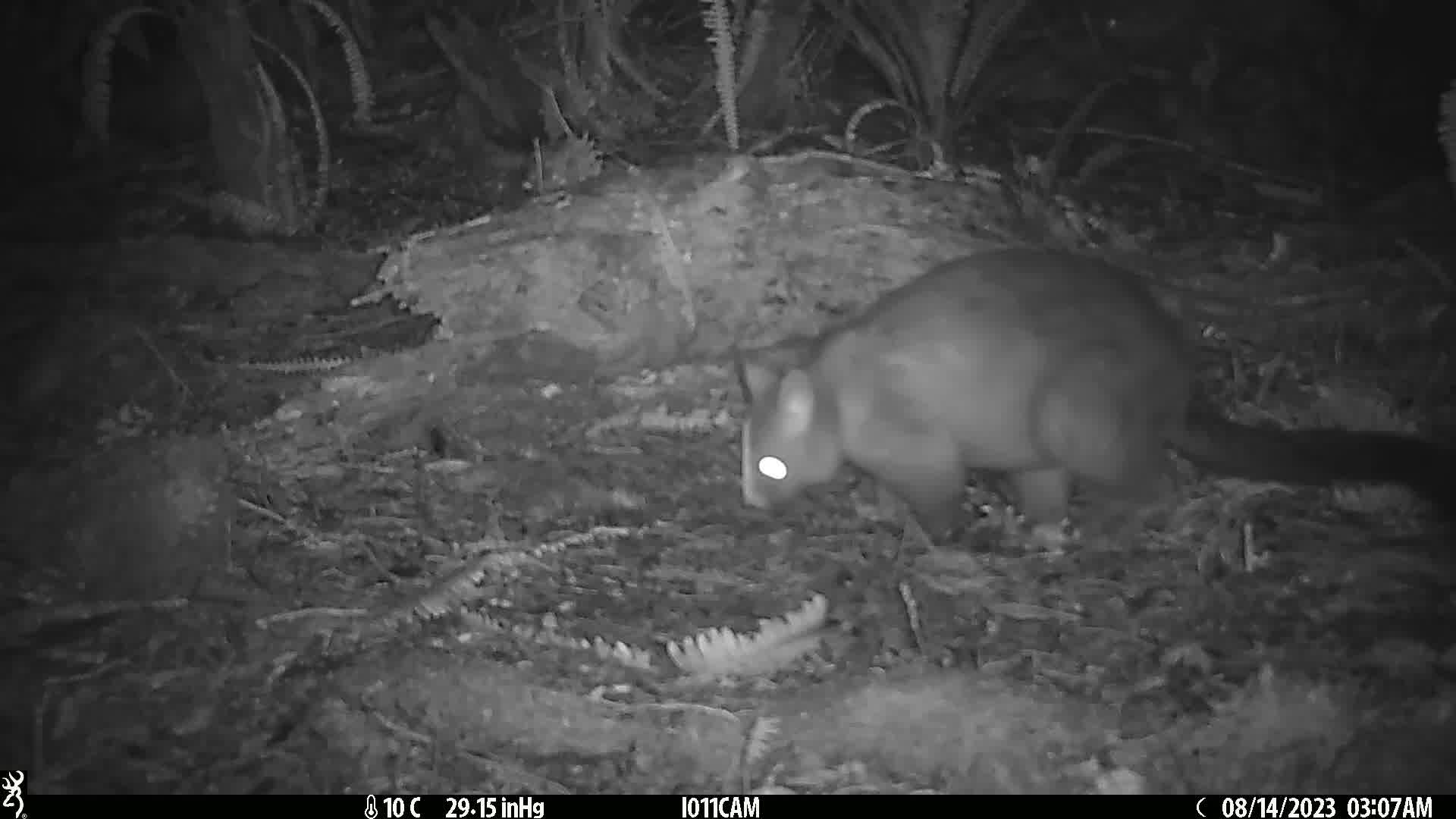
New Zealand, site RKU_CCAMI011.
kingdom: Animalia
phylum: Chordata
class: Mammalia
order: Diprotodontia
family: Phalangeridae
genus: Trichosurus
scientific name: Trichosurus vulpecula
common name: common brushtail possum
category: possum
Possum (common brushtail possum) (Trichosurus vulpecula).